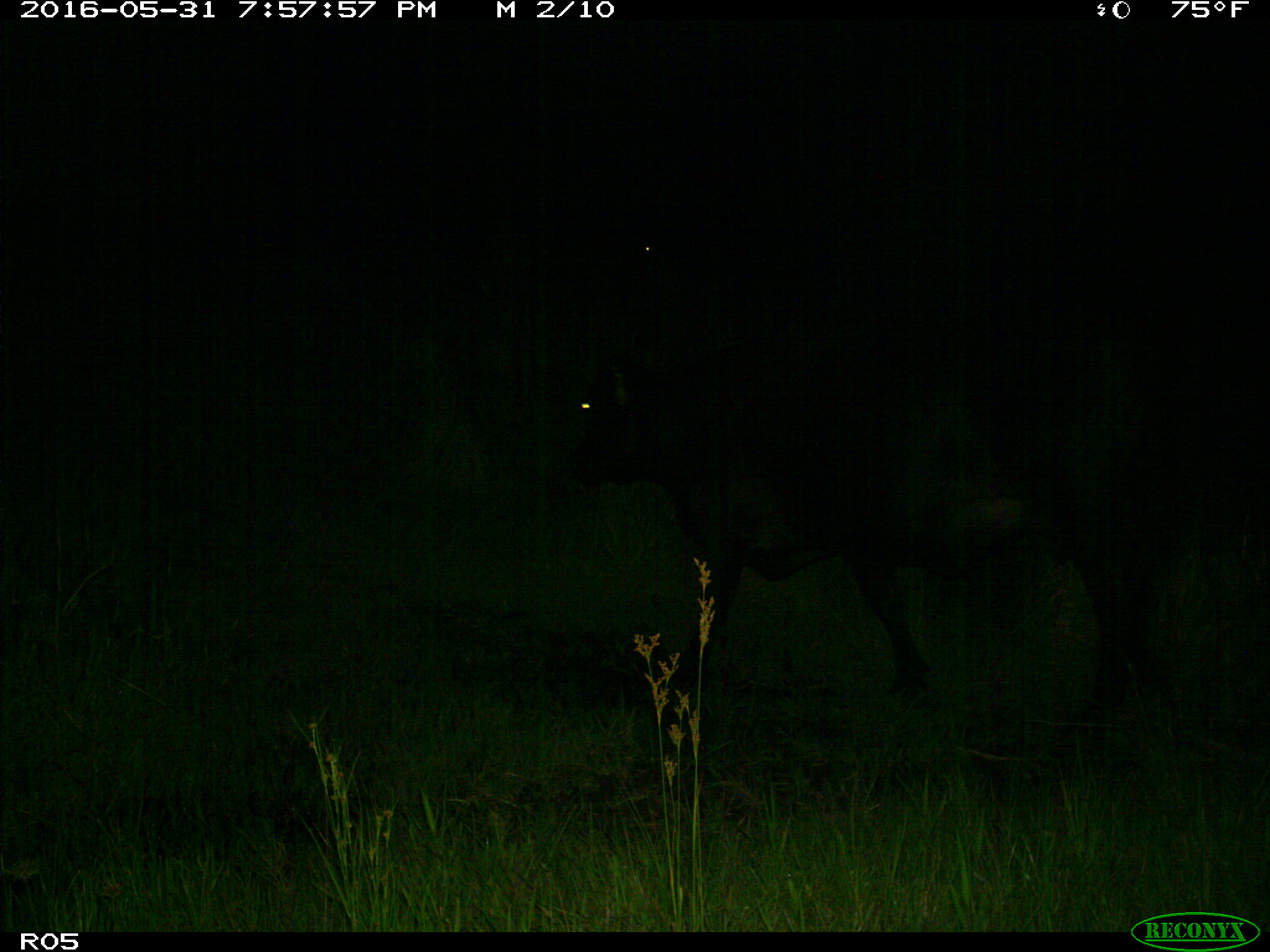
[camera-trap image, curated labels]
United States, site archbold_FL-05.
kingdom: Animalia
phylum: Chordata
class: Mammalia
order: Artiodactyla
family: Bovidae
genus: Bos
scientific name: Bos taurus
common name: domestic cow